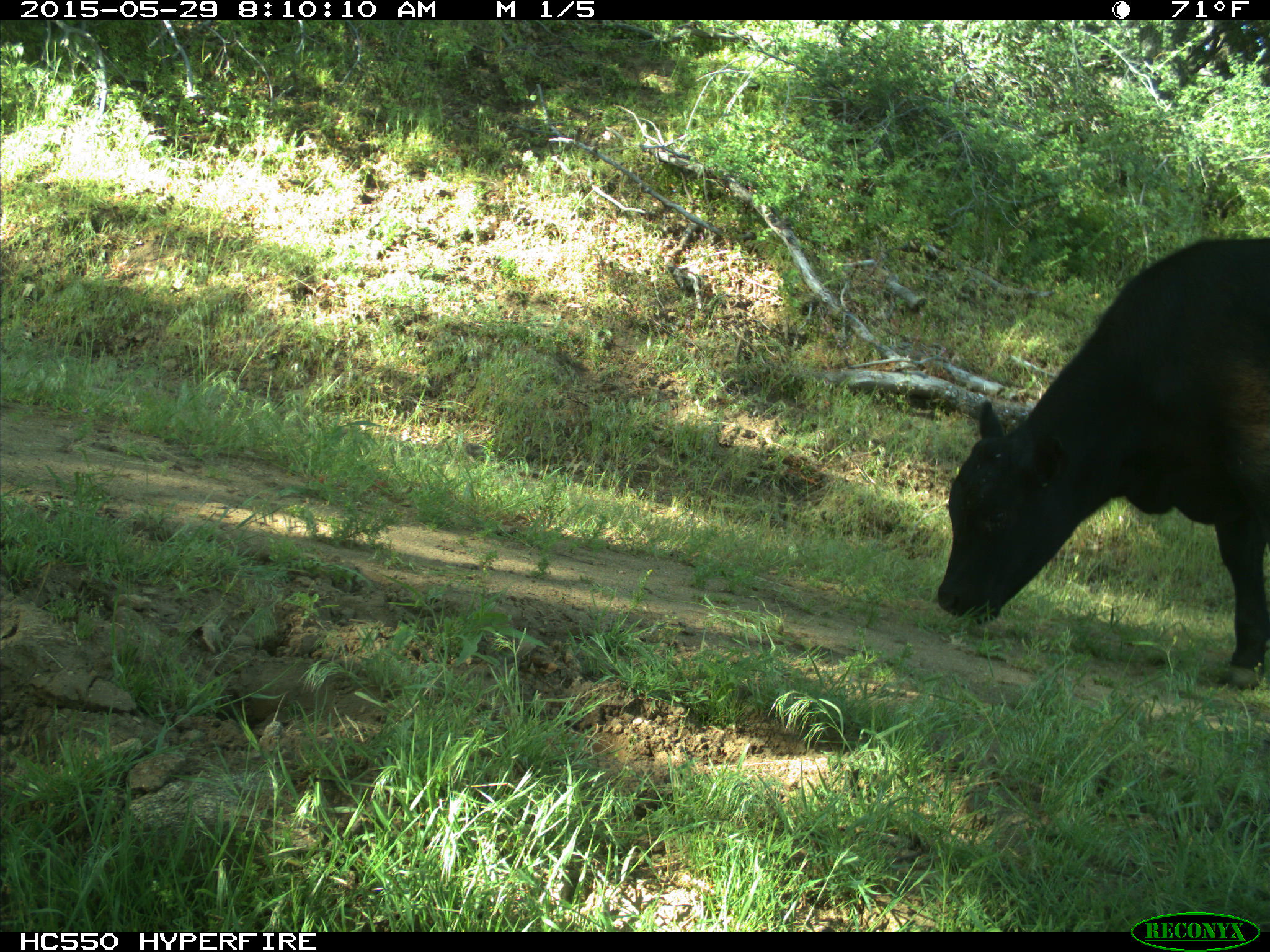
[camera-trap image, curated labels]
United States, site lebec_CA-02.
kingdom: Animalia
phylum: Chordata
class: Mammalia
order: Artiodactyla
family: Bovidae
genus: Bos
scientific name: Bos taurus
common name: domestic cow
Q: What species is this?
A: Bos taurus (domestic cow).